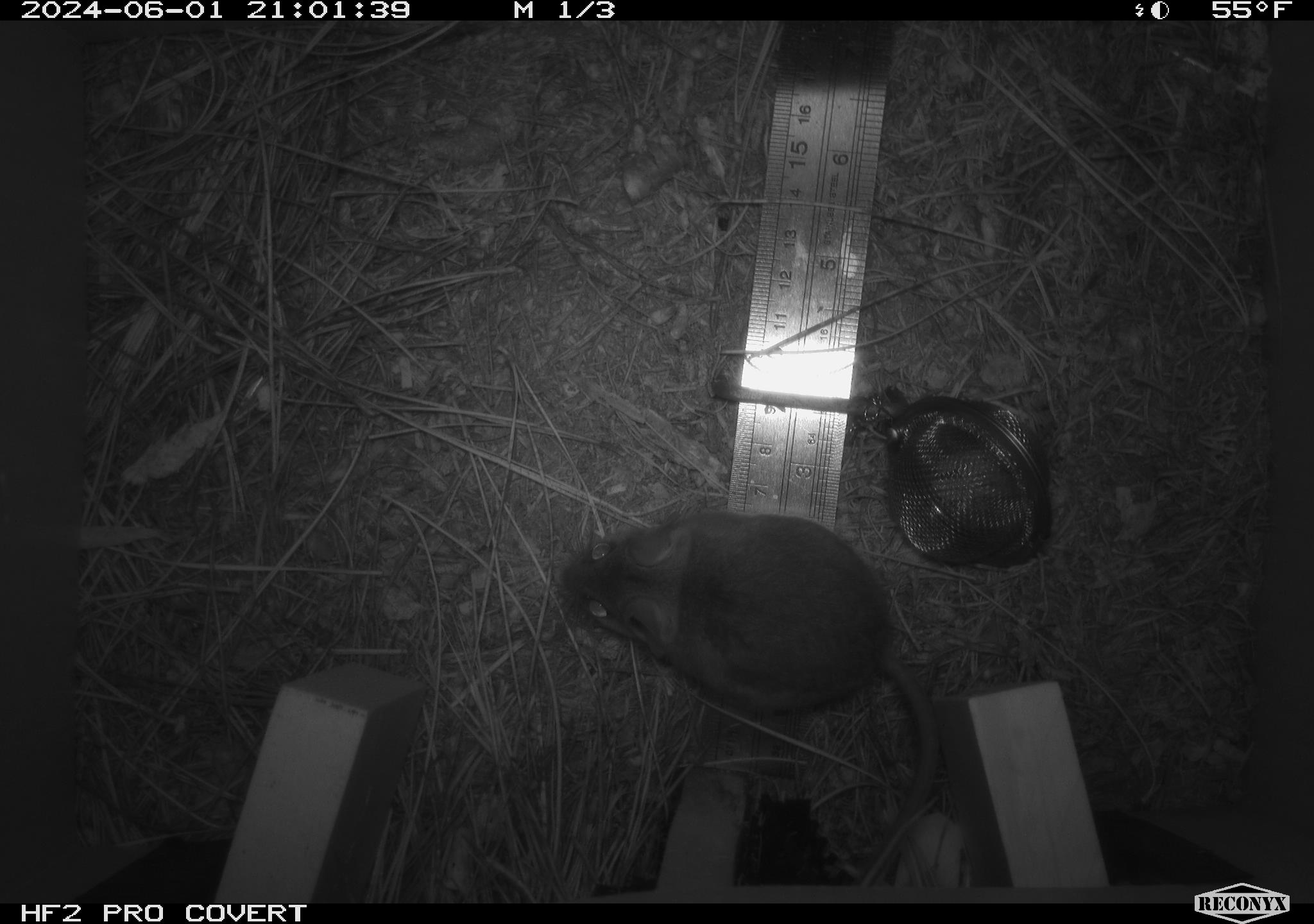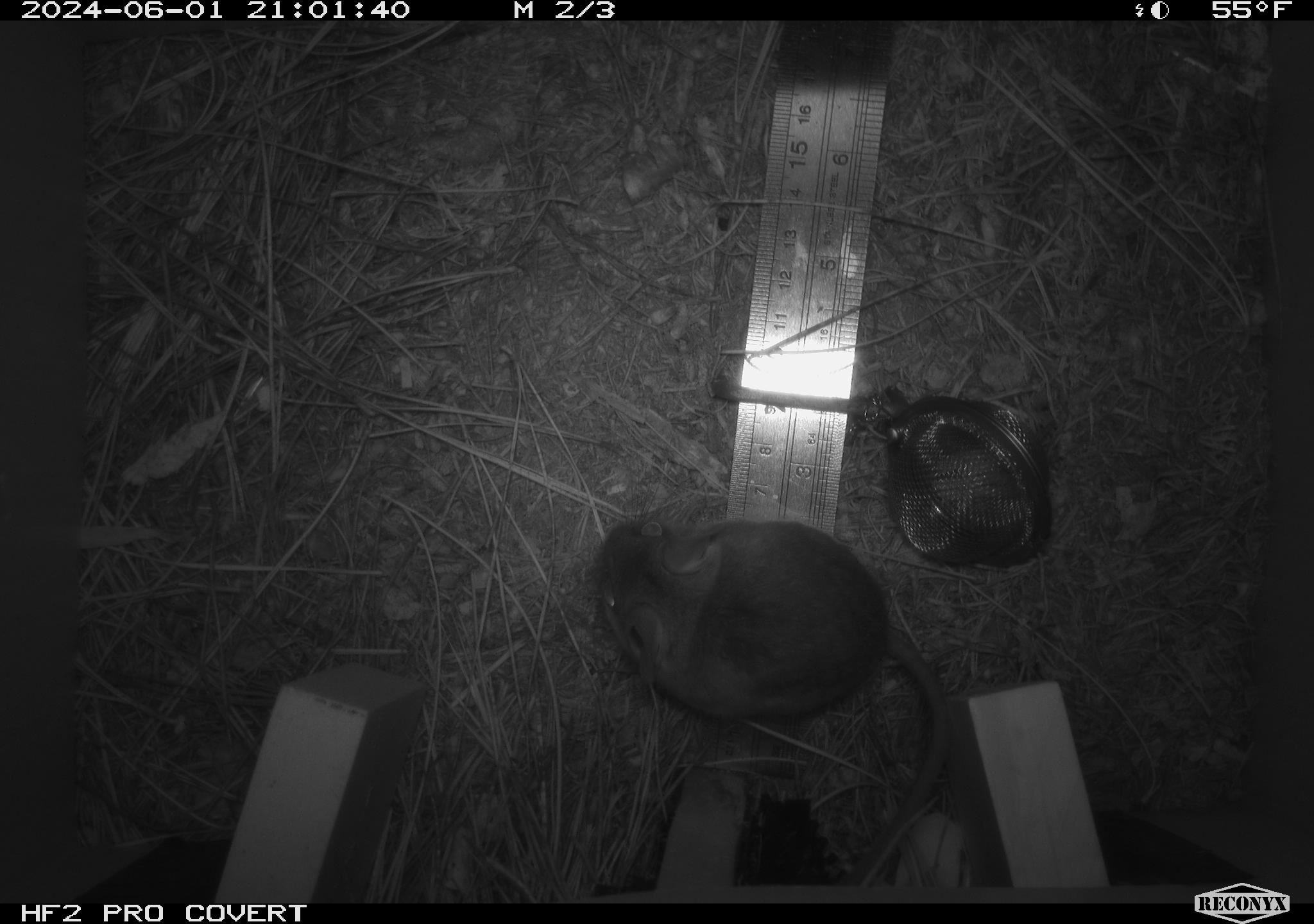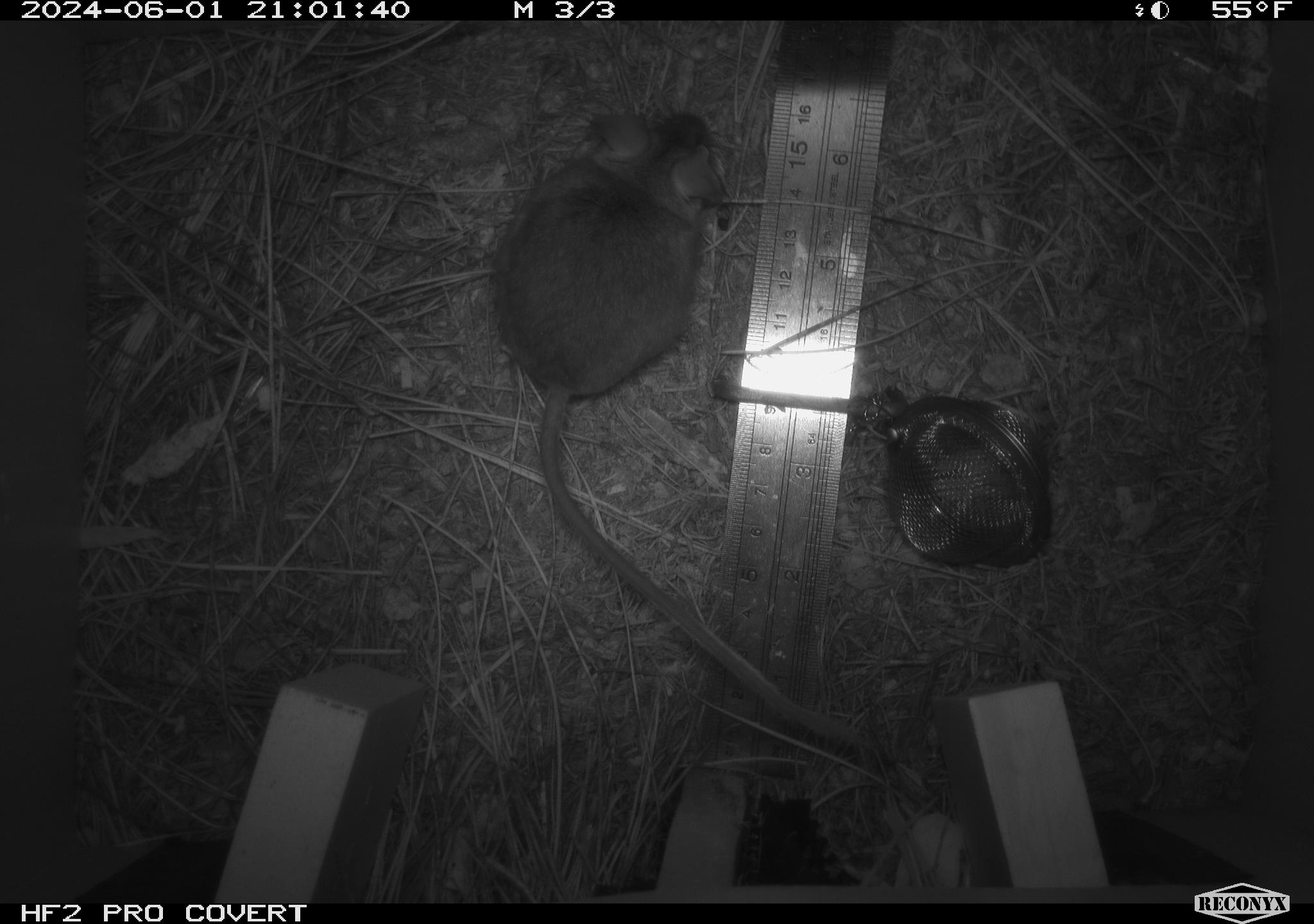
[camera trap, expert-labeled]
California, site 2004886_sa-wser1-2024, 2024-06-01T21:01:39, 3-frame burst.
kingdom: Animalia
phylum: Chordata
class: Mammalia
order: Rodentia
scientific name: Rodentia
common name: mouse species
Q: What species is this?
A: Mouse species (Rodentia).